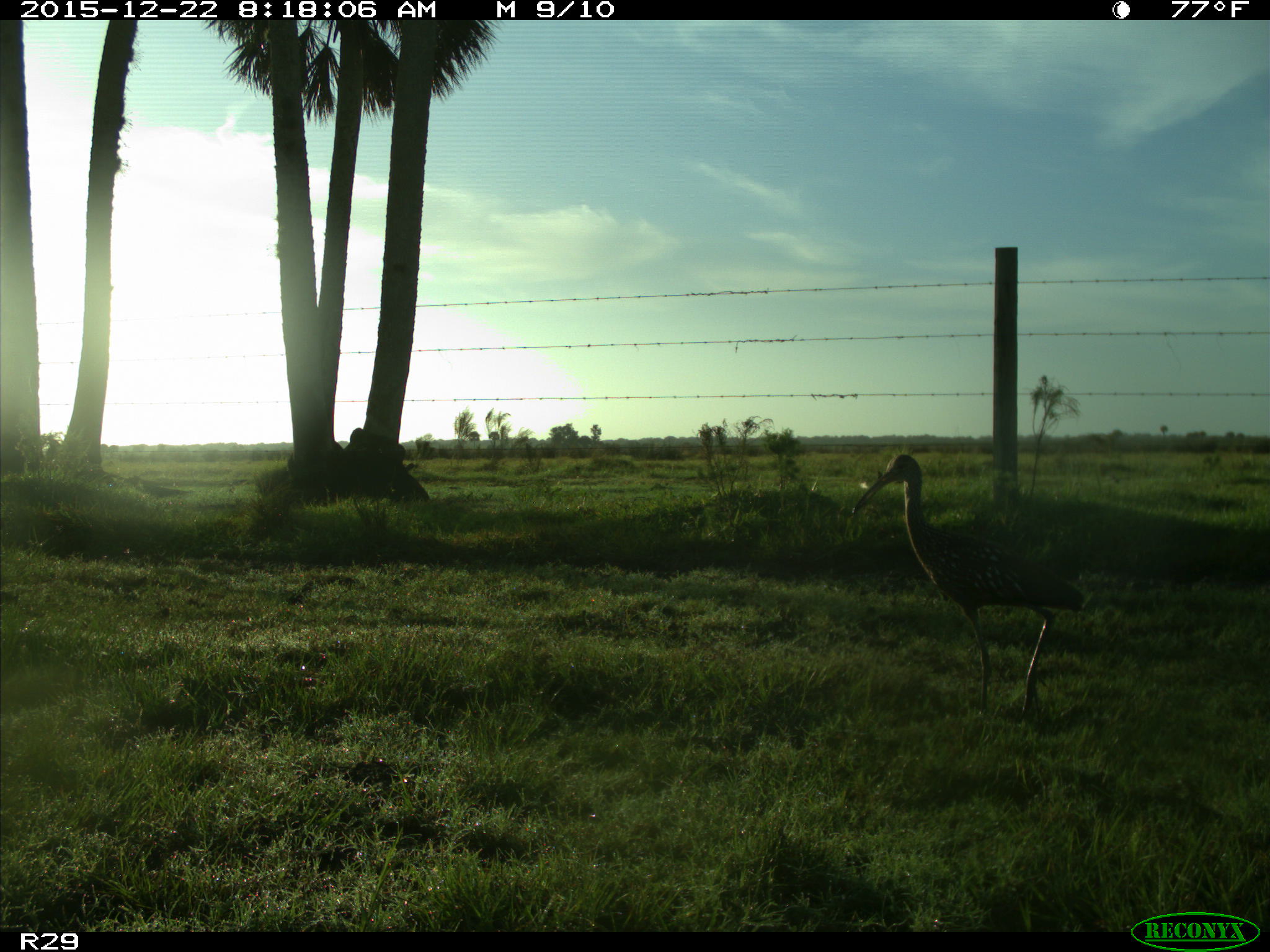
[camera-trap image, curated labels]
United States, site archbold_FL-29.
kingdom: Animalia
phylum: Chordata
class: Aves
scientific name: Aves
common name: birds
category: unidentified bird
Unidentified bird (birds) (Aves).